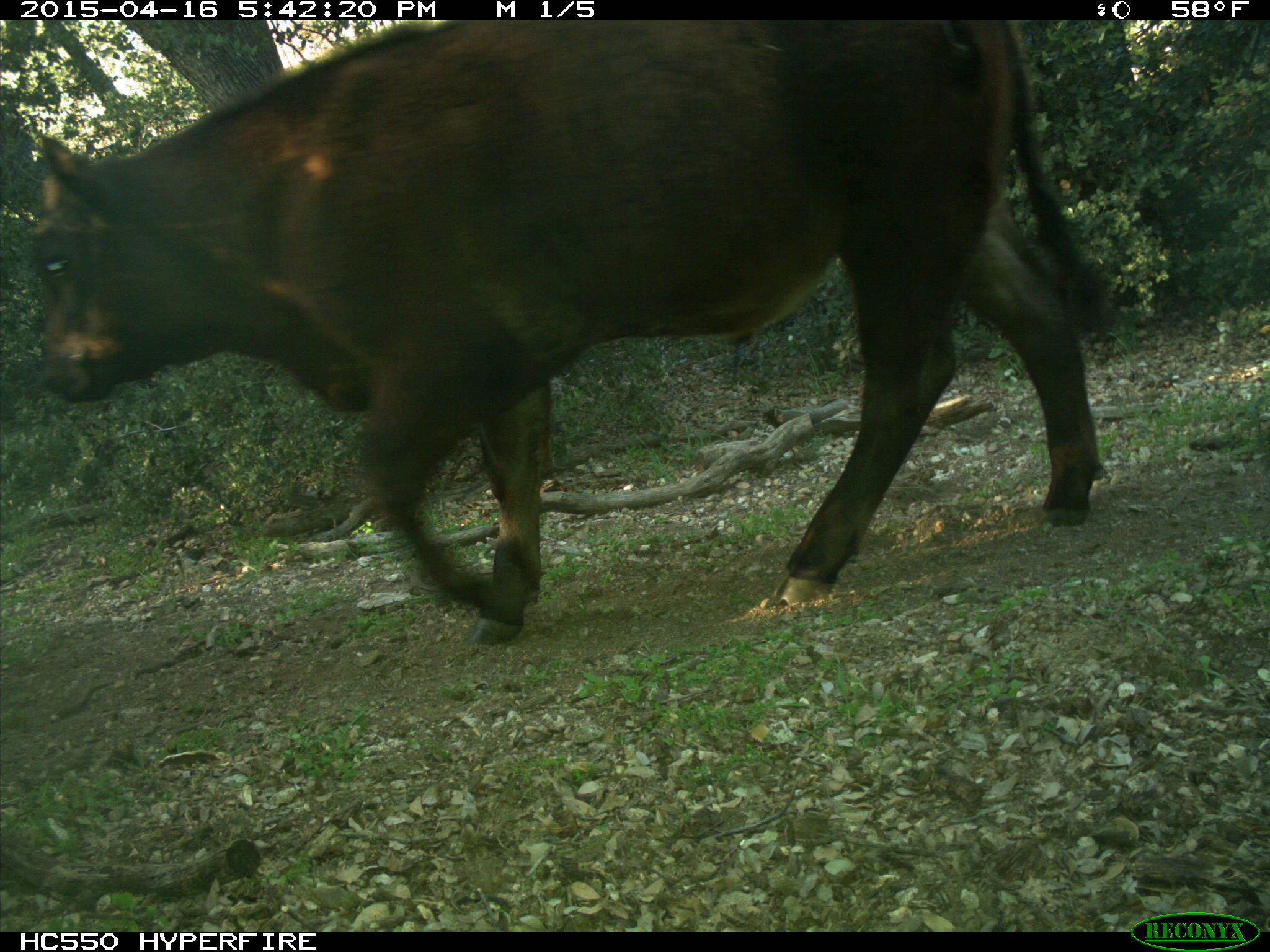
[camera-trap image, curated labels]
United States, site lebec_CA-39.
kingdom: Animalia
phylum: Chordata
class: Mammalia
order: Artiodactyla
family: Bovidae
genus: Bos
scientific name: Bos taurus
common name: domestic cow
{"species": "Bos taurus (domestic cow)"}